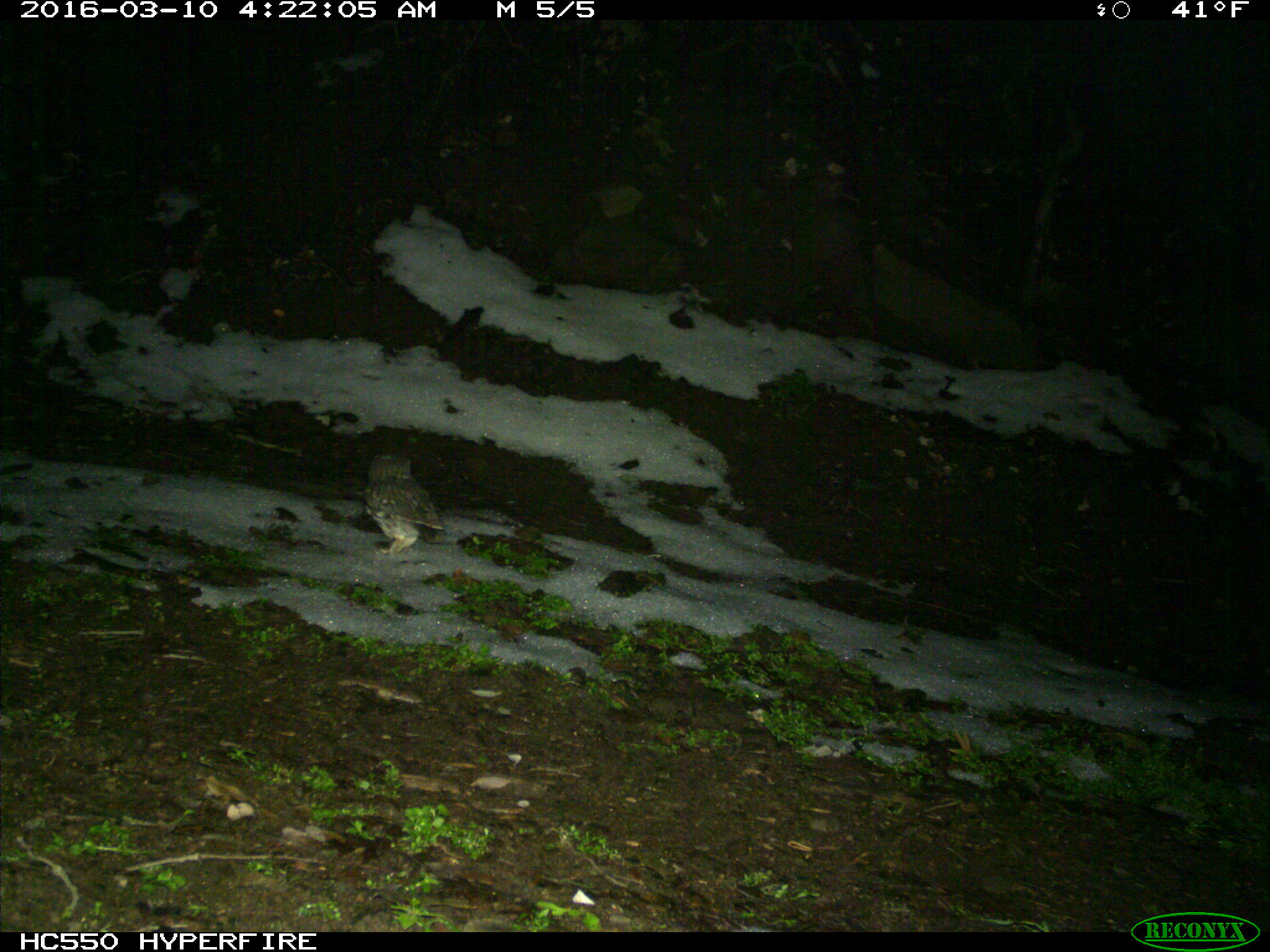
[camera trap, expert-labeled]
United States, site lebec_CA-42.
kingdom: Animalia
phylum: Chordata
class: Aves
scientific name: Aves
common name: birds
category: unidentified bird